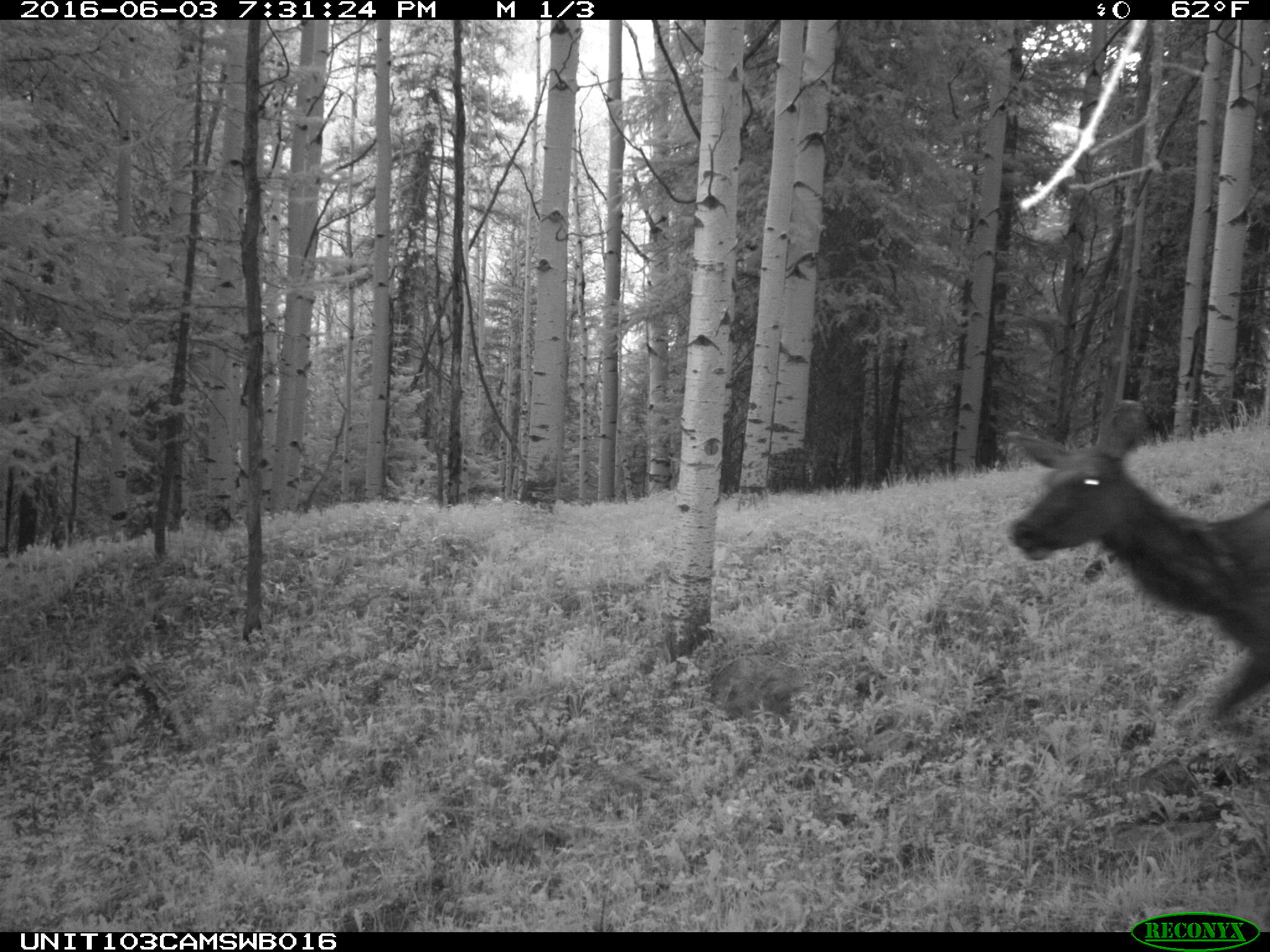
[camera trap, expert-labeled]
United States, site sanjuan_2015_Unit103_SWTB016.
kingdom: Animalia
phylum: Chordata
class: Mammalia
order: Artiodactyla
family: Cervidae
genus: Cervus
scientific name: Cervus elaphus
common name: red deer